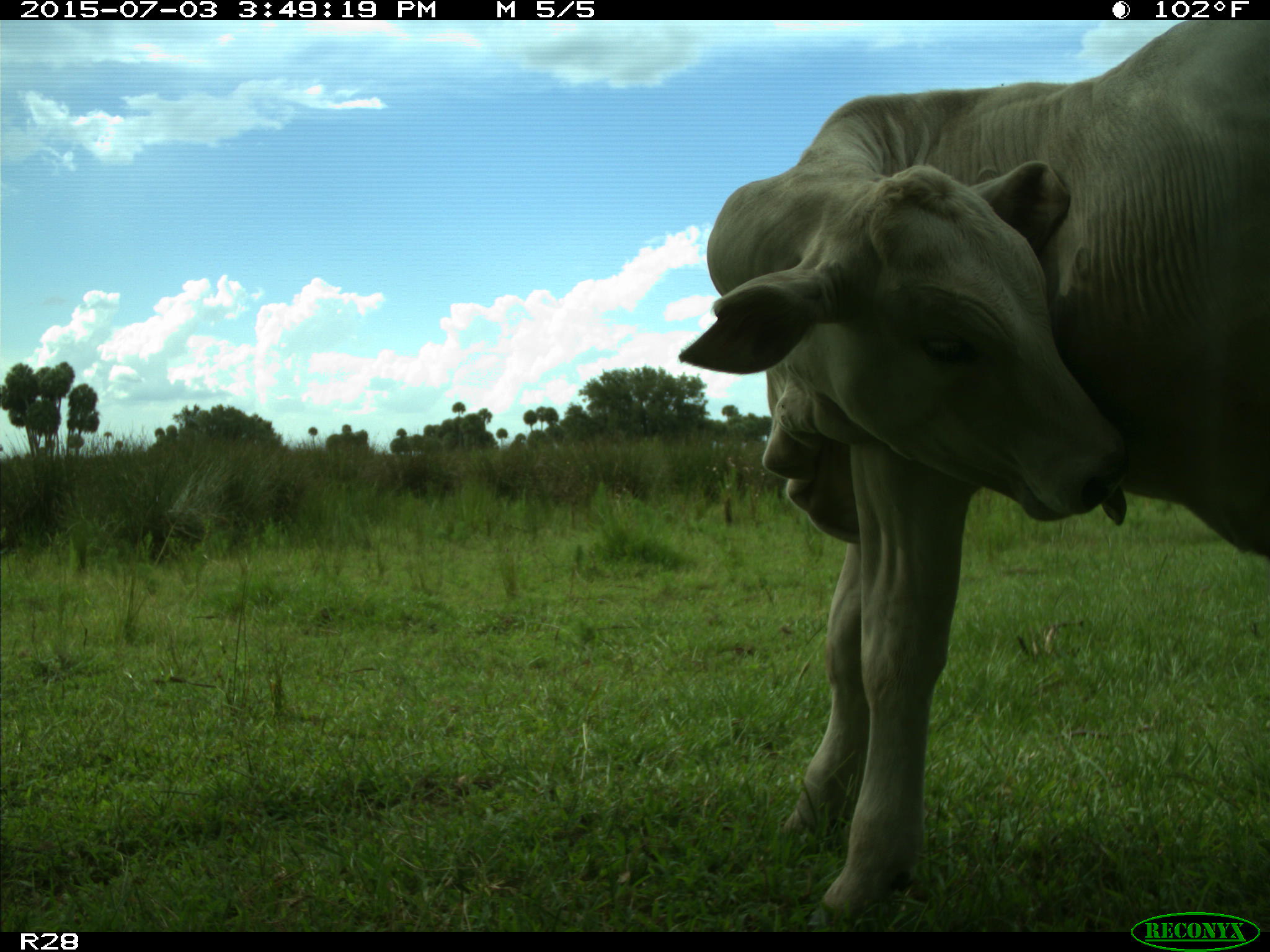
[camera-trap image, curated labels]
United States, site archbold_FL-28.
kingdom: Animalia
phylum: Chordata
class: Mammalia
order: Artiodactyla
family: Bovidae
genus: Bos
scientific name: Bos taurus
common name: domestic cow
Bos taurus (domestic cow).